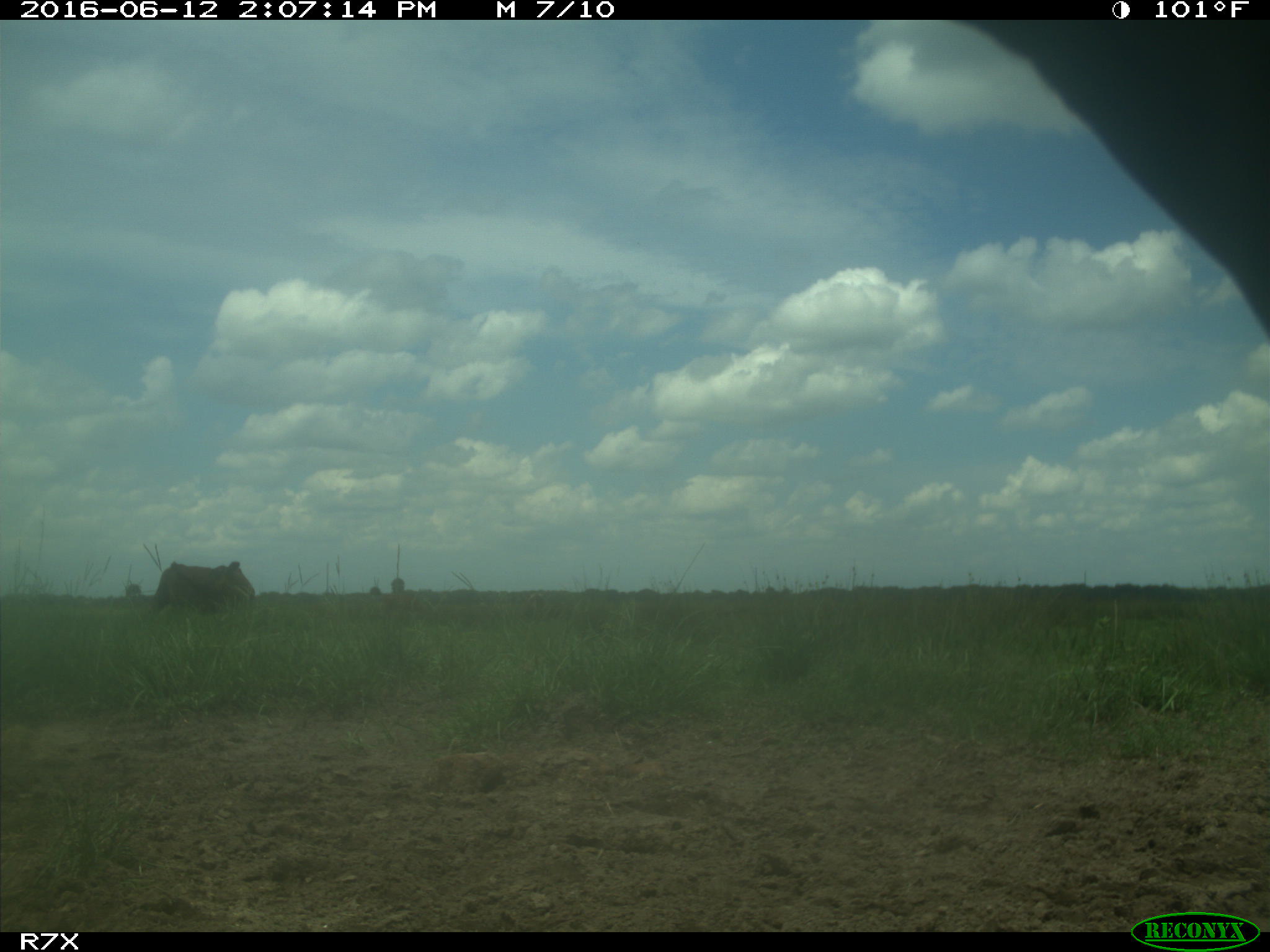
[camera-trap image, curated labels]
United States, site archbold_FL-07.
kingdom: Animalia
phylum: Chordata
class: Mammalia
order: Artiodactyla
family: Bovidae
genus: Bos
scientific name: Bos taurus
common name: domestic cow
Bos taurus (domestic cow).